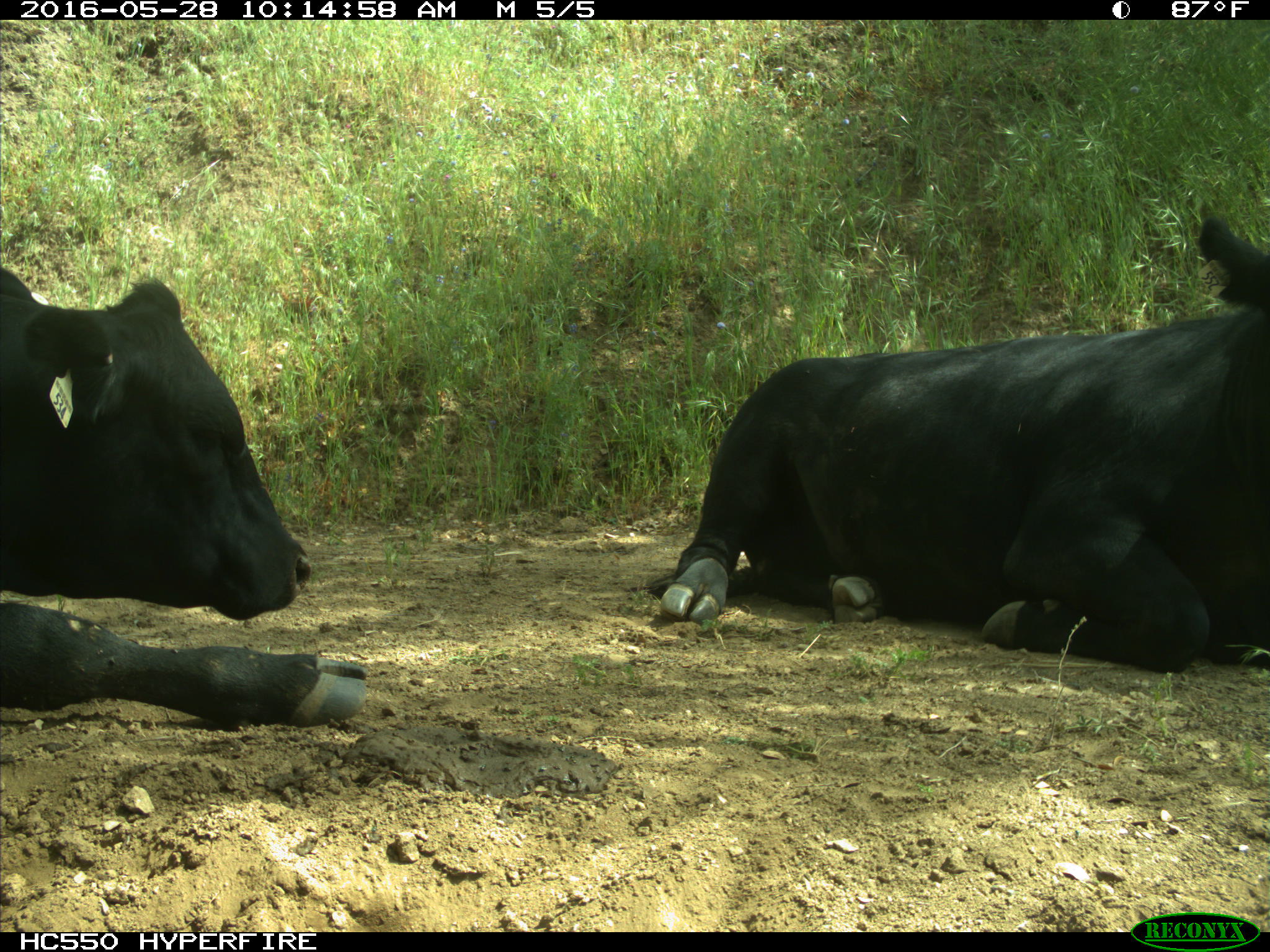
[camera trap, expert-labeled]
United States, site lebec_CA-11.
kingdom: Animalia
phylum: Chordata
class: Mammalia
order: Artiodactyla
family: Bovidae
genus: Bos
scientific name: Bos taurus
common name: domestic cow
Bos taurus (domestic cow).